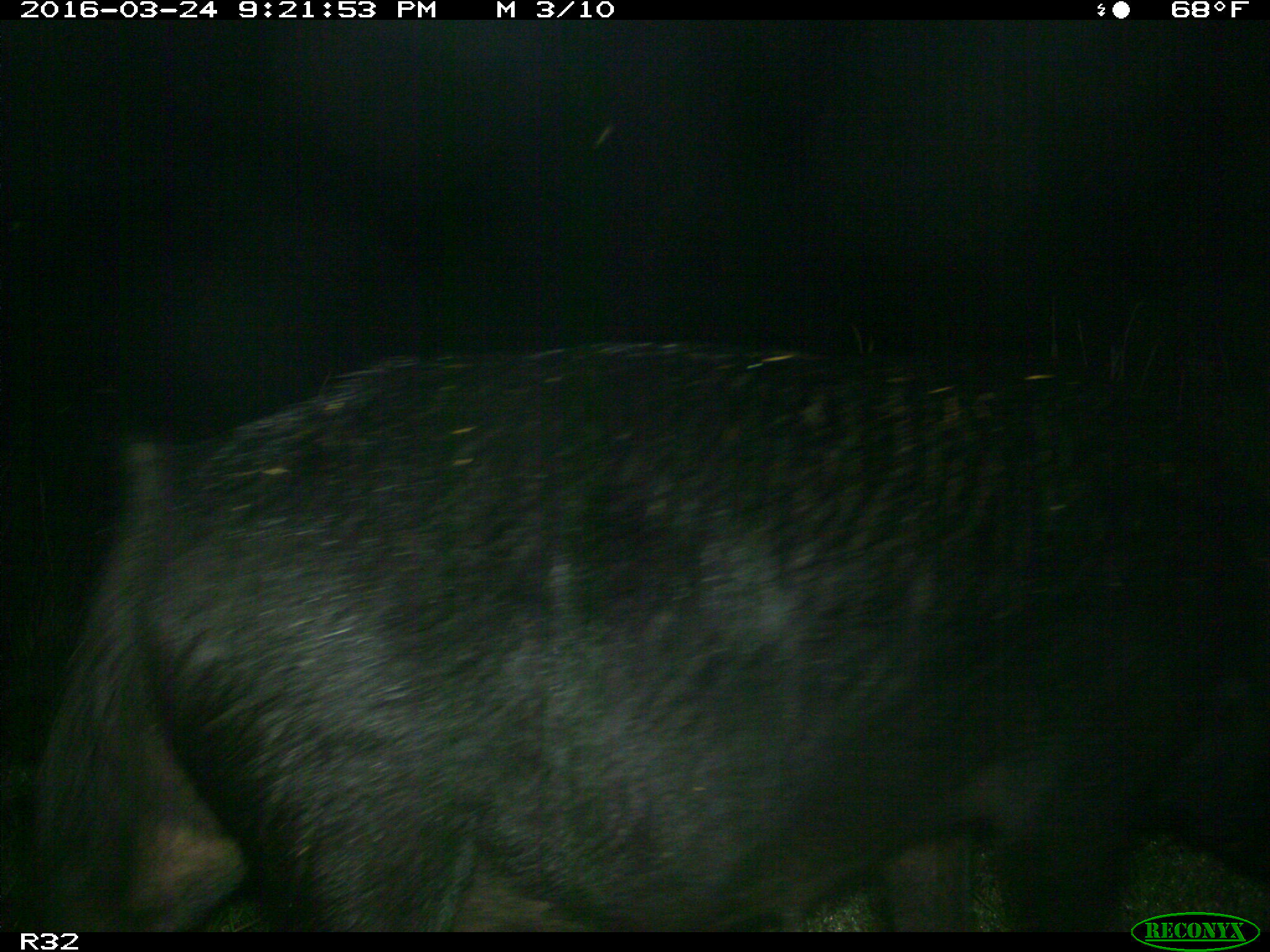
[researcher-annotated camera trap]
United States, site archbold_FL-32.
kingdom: Animalia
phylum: Chordata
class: Mammalia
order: Artiodactyla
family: Suidae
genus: Sus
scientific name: Sus scrofa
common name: wild boar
Sus scrofa (wild boar).